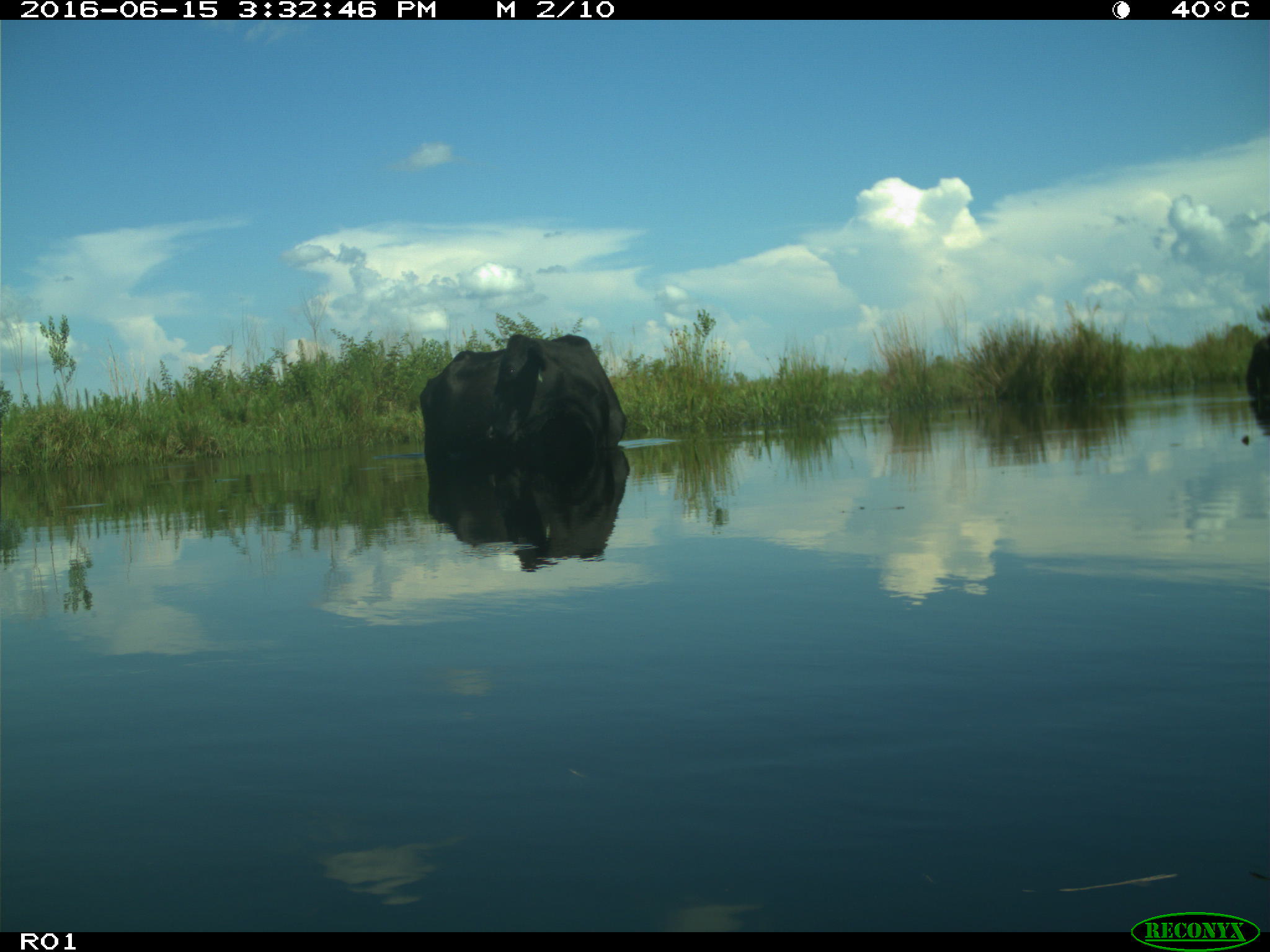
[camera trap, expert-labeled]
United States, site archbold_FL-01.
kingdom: Animalia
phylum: Chordata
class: Mammalia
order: Artiodactyla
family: Bovidae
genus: Bos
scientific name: Bos taurus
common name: domestic cow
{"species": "Bos taurus (domestic cow)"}